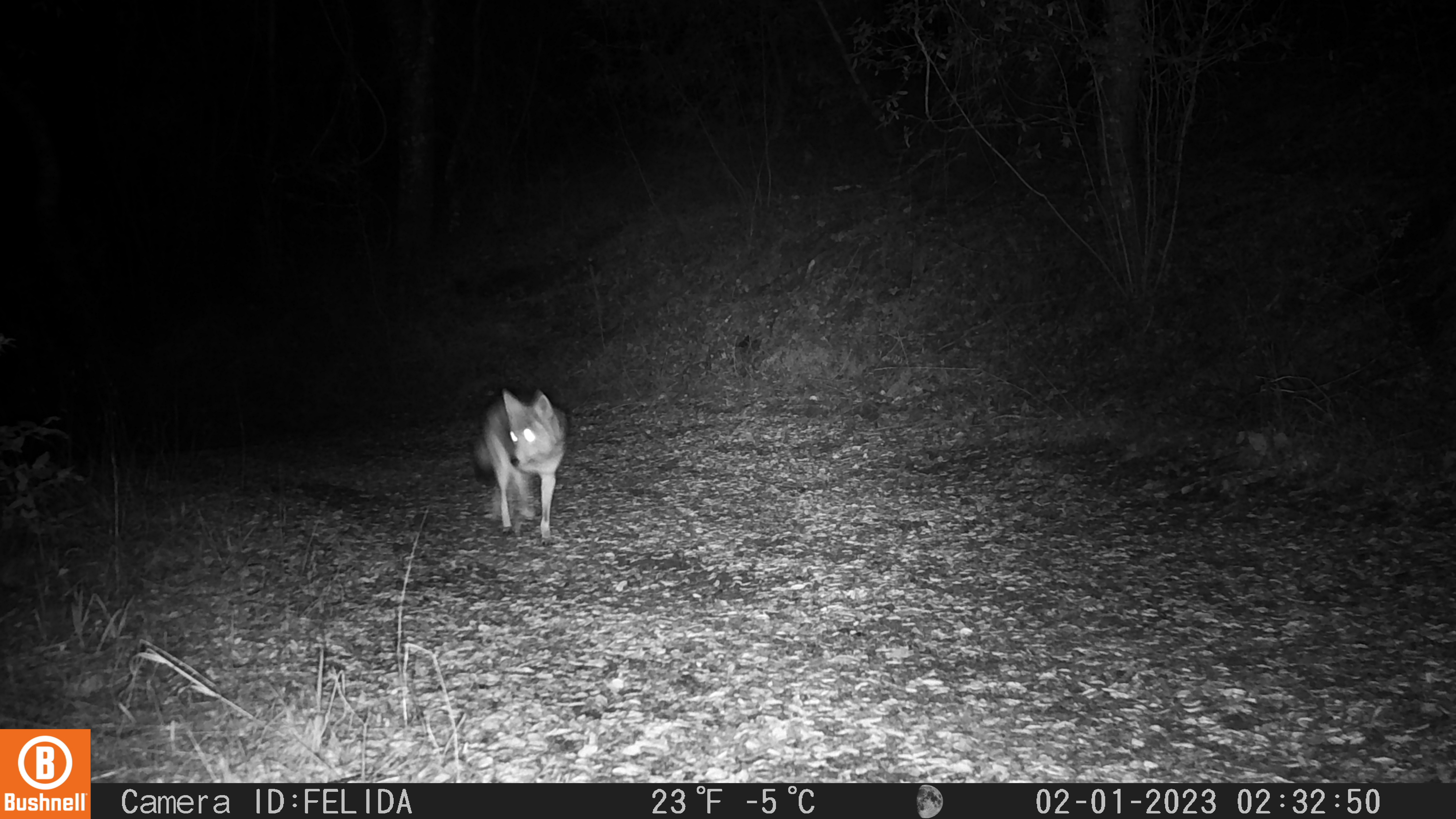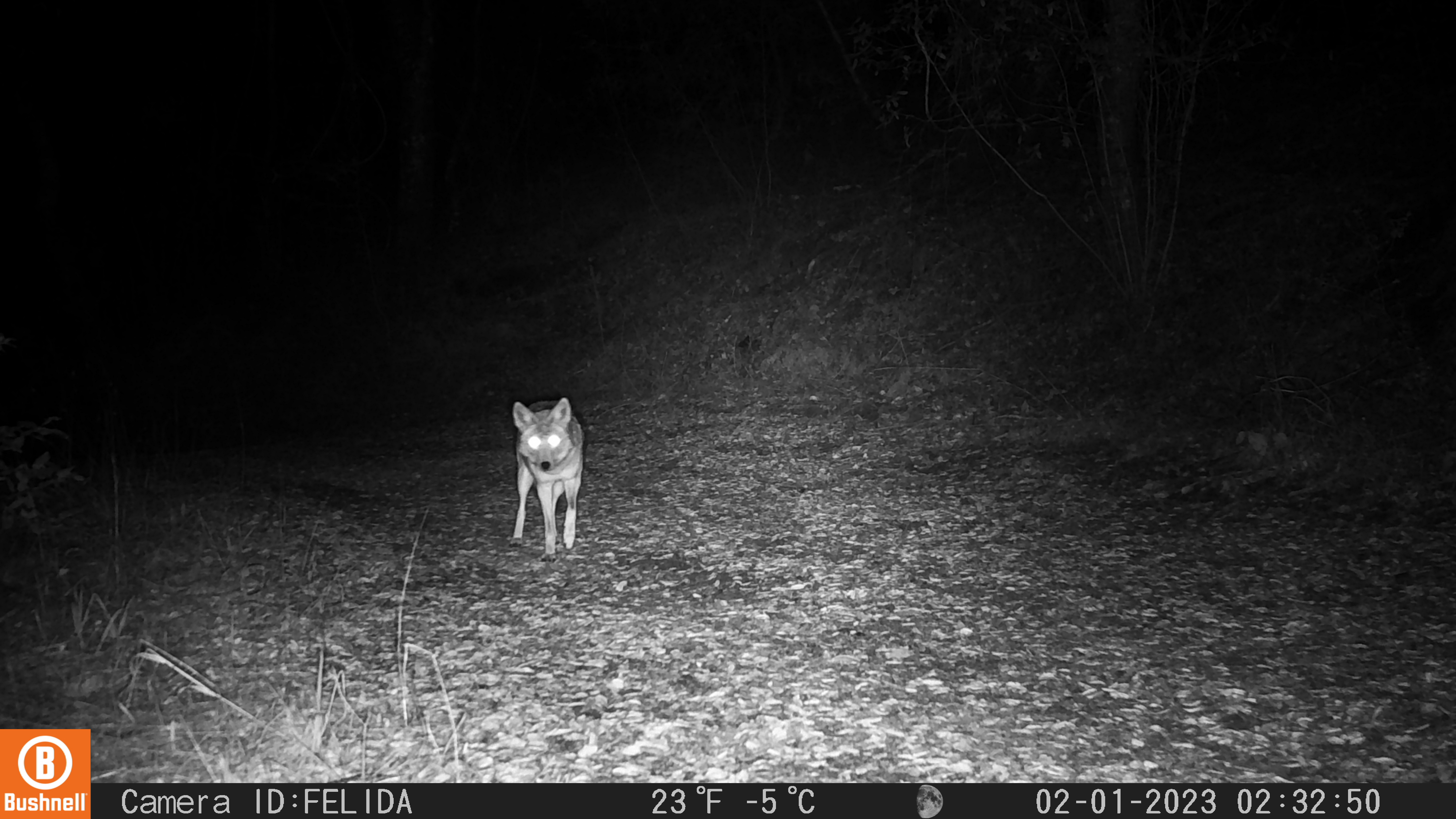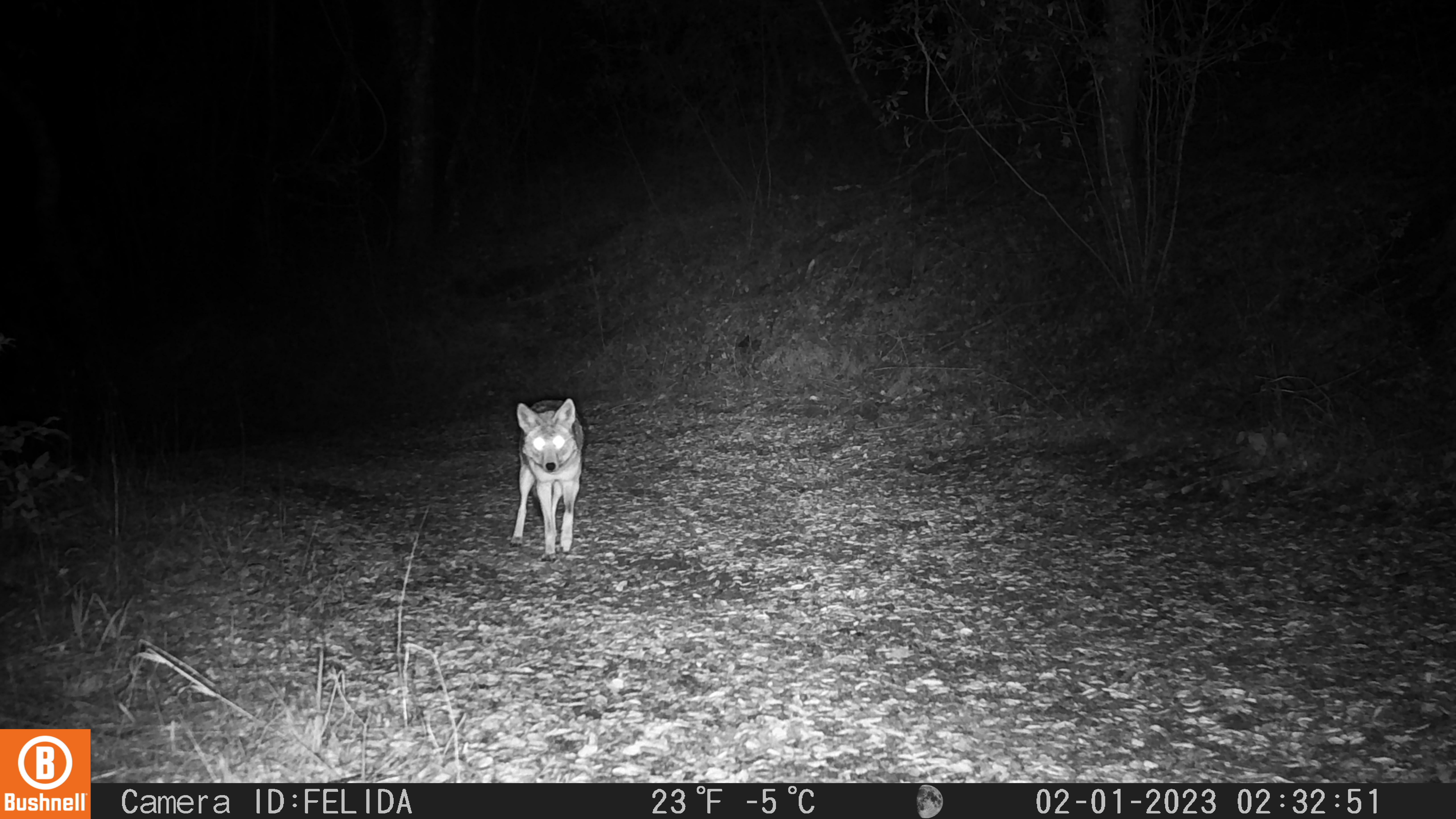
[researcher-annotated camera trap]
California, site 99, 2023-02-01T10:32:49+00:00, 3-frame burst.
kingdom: Animalia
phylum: Chordata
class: Mammalia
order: Carnivora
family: Canidae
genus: Canis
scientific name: Canis latrans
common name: coyote